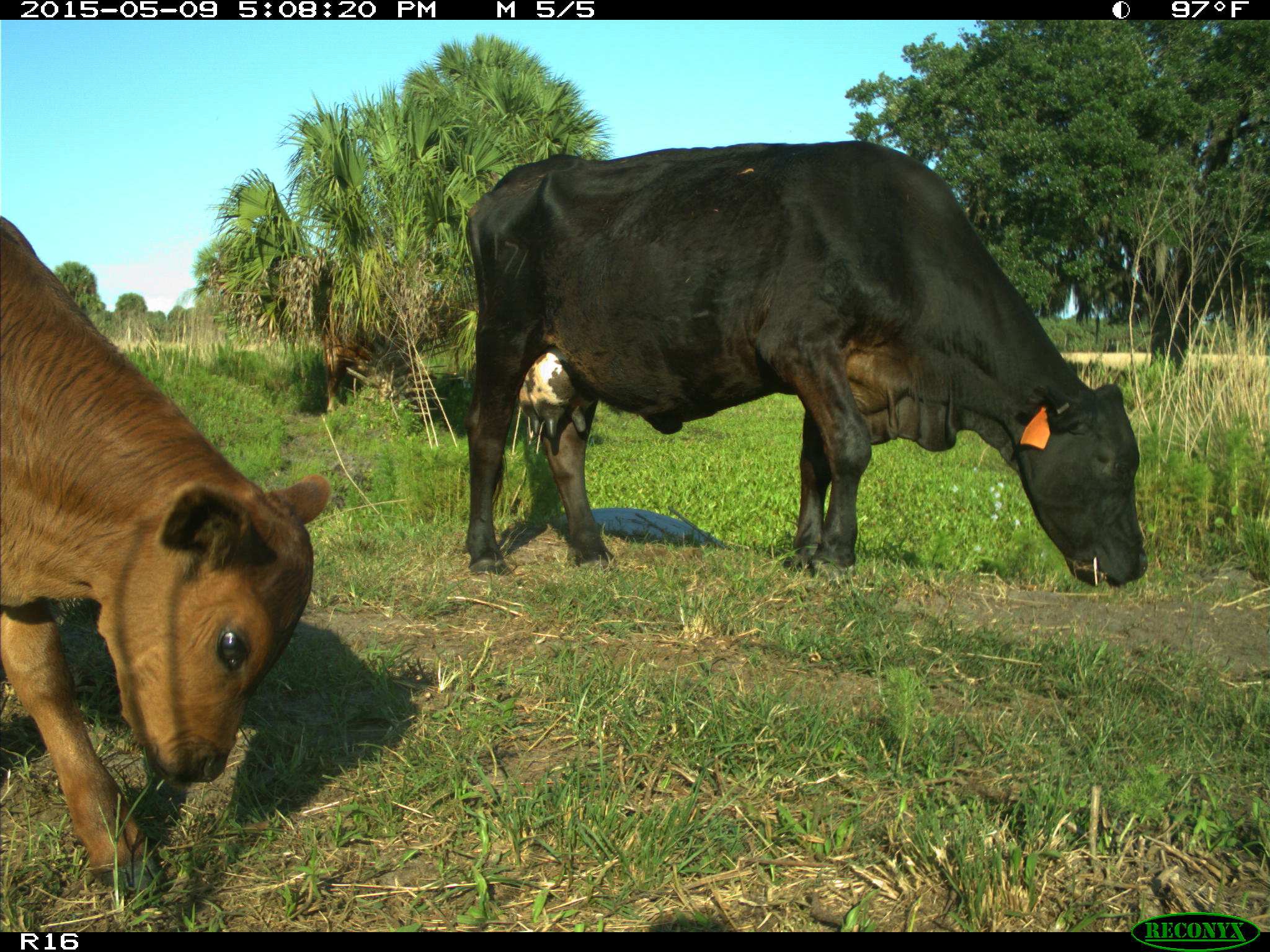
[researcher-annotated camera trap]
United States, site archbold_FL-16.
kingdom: Animalia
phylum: Chordata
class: Mammalia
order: Cingulata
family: Dasypodidae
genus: Dasypus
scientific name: Dasypus novemcinctus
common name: nine-banded armadillo